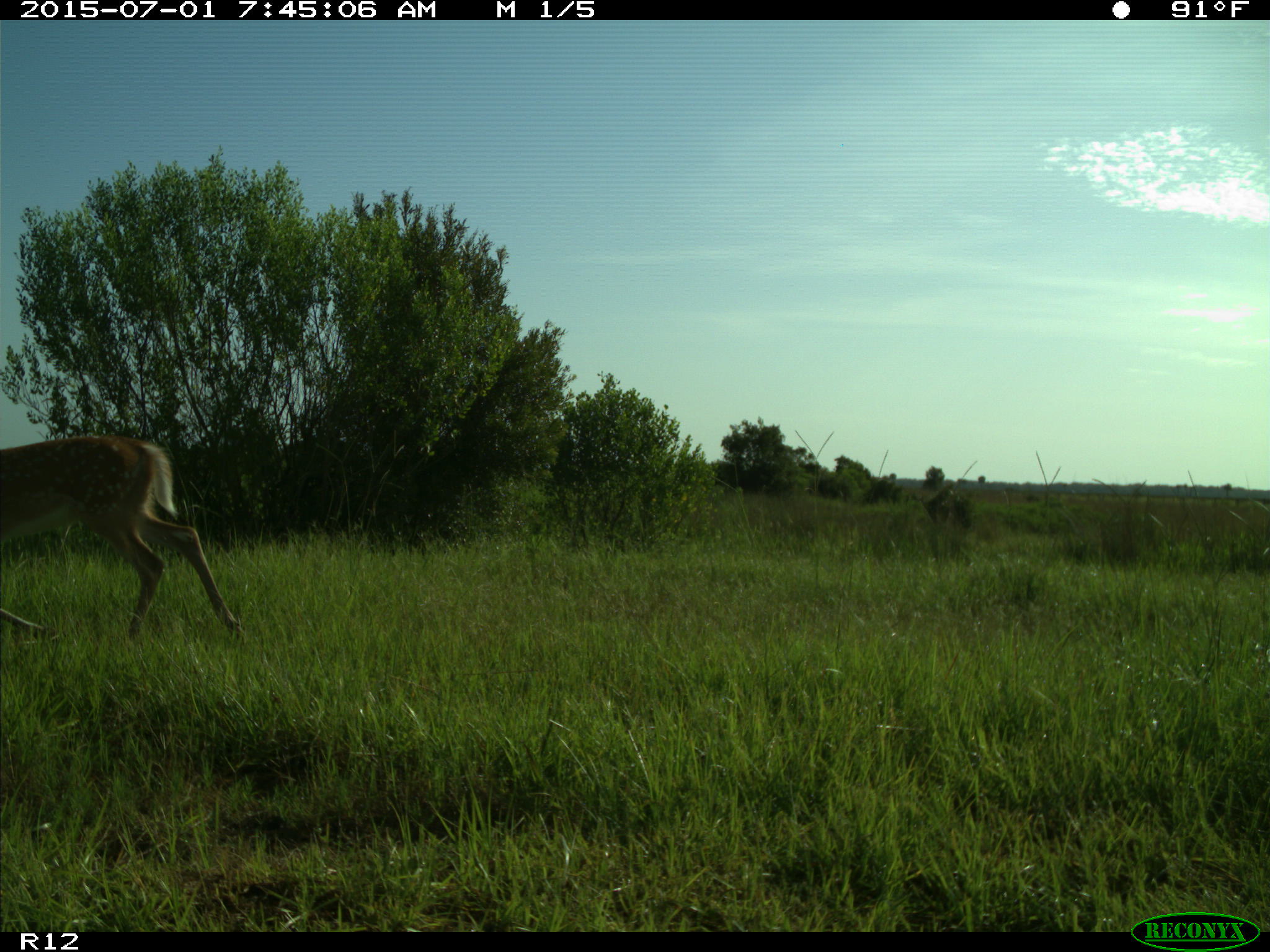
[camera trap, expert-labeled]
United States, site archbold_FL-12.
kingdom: Animalia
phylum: Chordata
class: Mammalia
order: Artiodactyla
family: Cervidae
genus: Odocoileus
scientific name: Odocoileus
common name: deer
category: unidentified deer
Unidentified deer (deer) (Odocoileus).